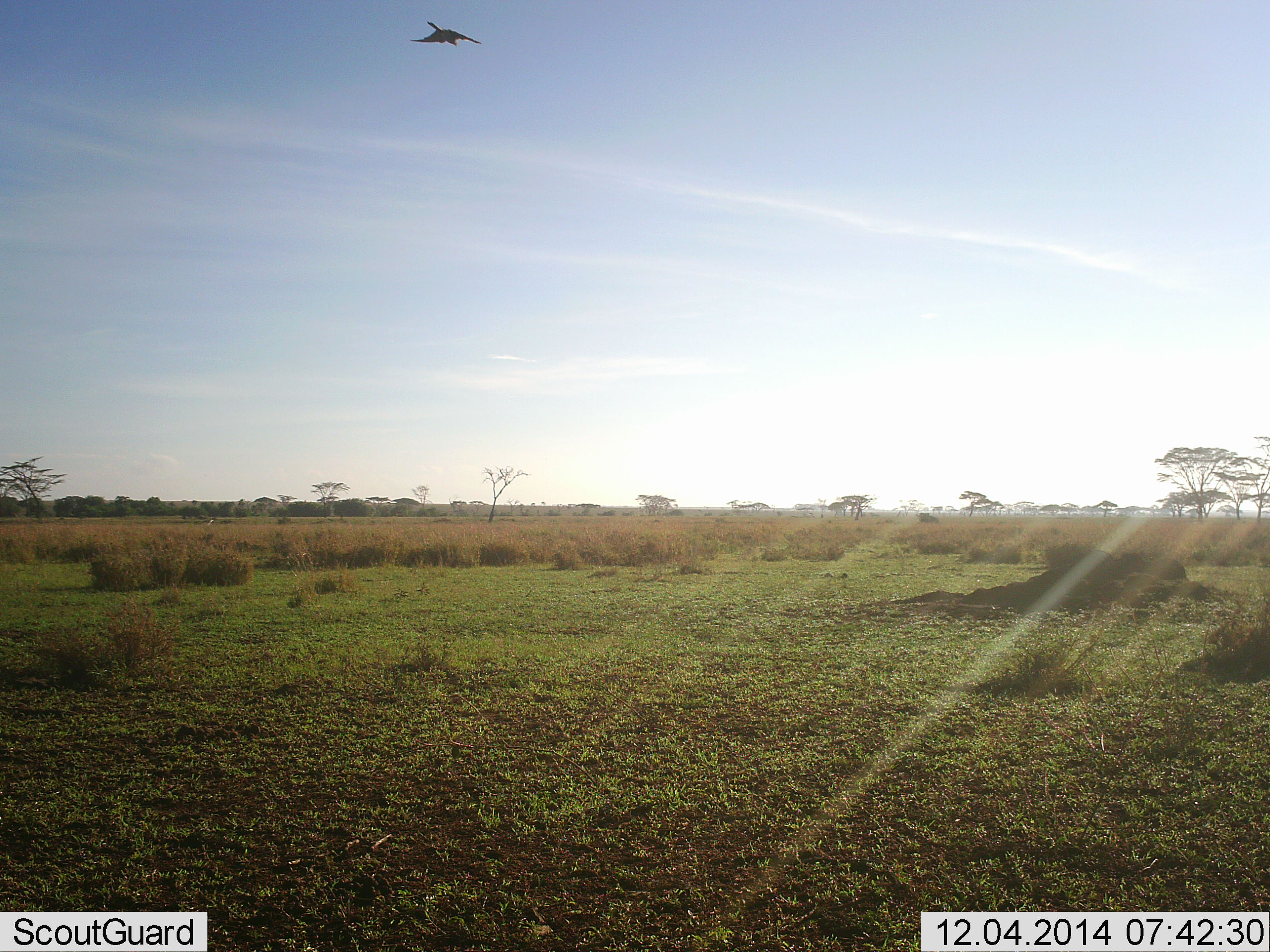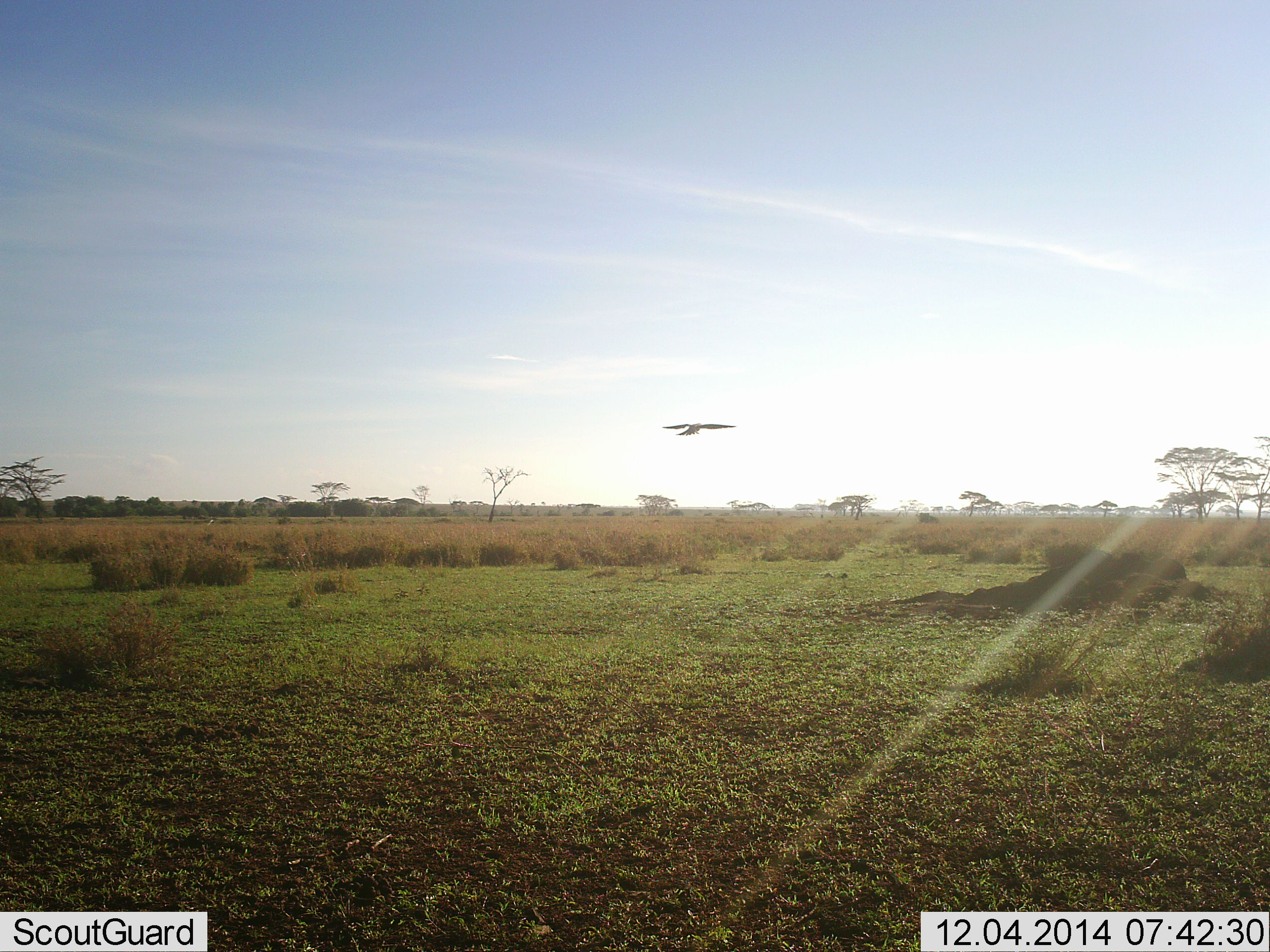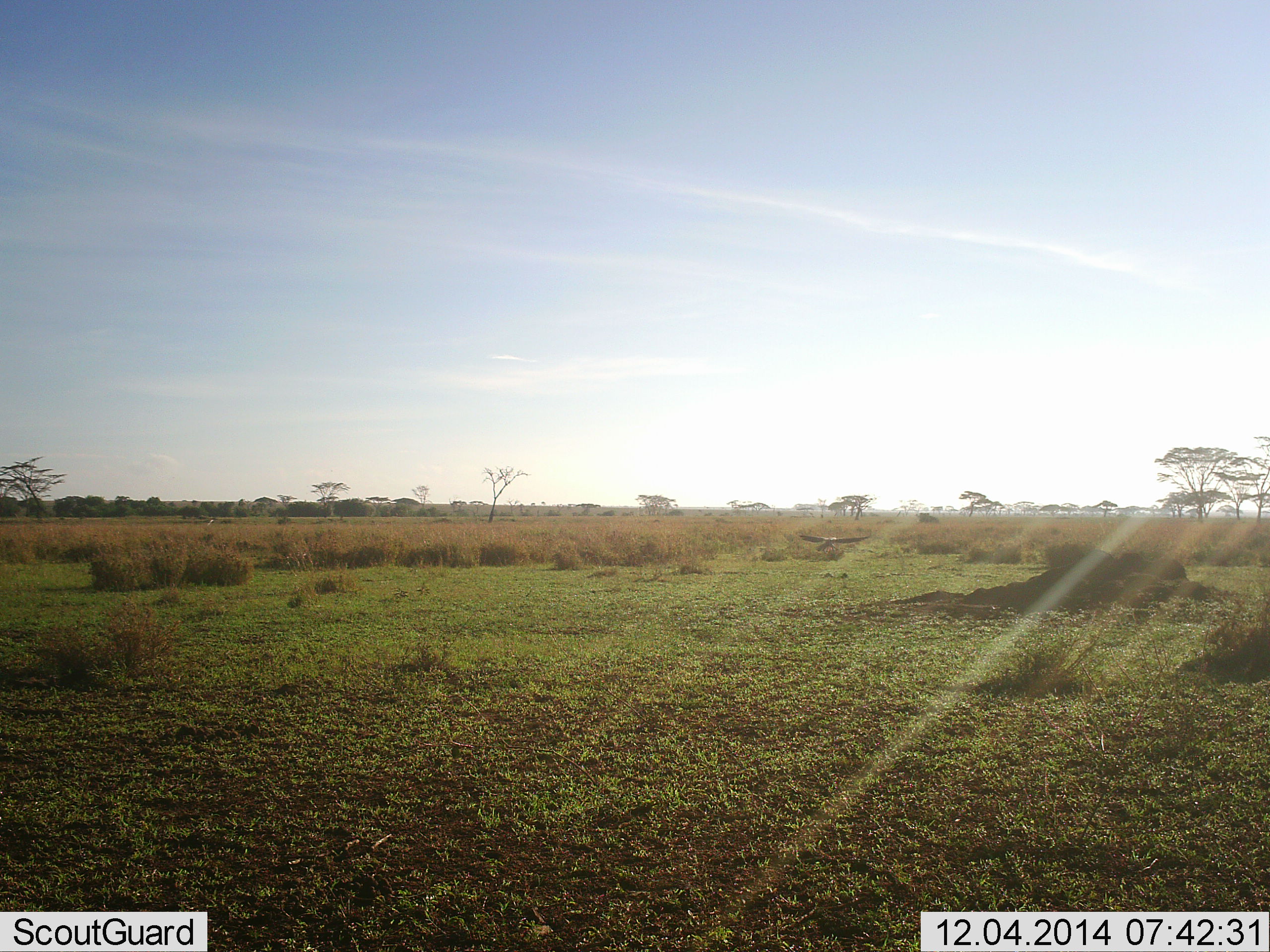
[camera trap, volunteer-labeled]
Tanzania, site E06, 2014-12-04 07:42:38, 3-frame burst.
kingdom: Animalia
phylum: Chordata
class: Aves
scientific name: Aves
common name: bird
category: otherbird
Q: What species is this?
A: Otherbird (bird) (Aves).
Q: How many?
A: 1.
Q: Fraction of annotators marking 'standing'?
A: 0%.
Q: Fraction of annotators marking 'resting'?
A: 0%.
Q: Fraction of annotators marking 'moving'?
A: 100%.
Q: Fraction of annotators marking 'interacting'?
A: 0%.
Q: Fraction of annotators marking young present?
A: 0%.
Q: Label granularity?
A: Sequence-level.